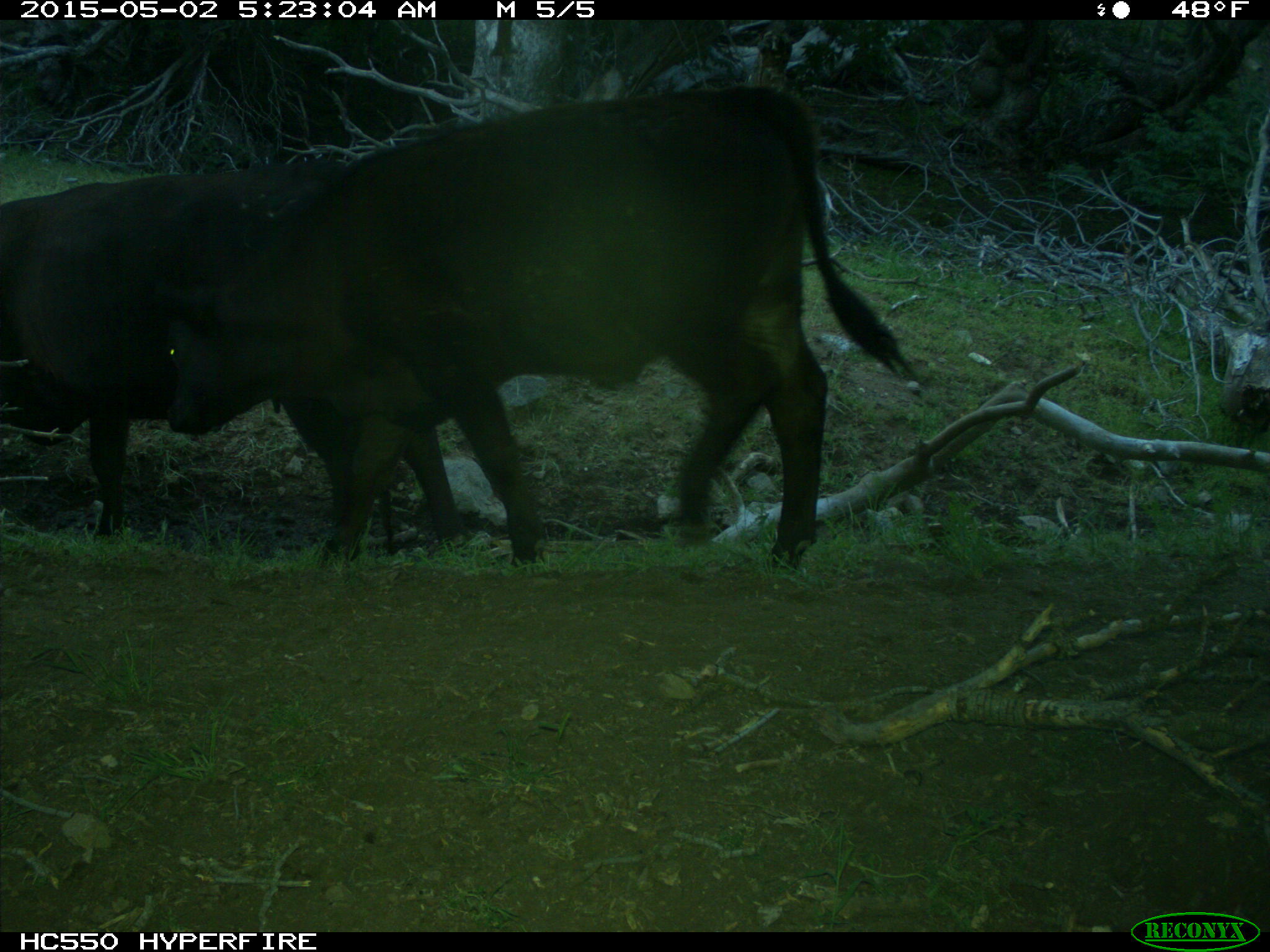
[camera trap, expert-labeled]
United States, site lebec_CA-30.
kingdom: Animalia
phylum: Chordata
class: Mammalia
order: Artiodactyla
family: Bovidae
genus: Bos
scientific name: Bos taurus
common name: domestic cow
Bos taurus (domestic cow).